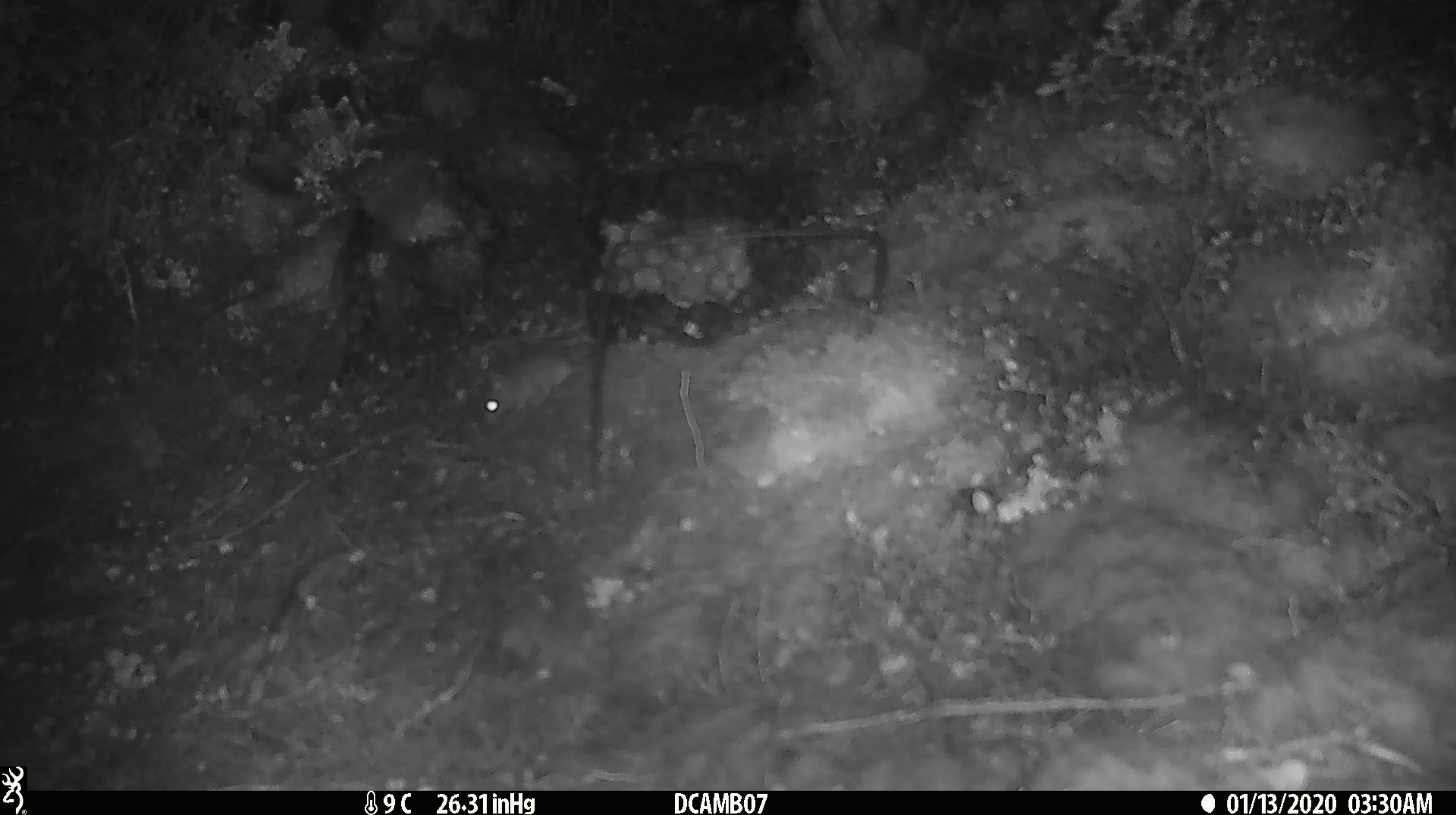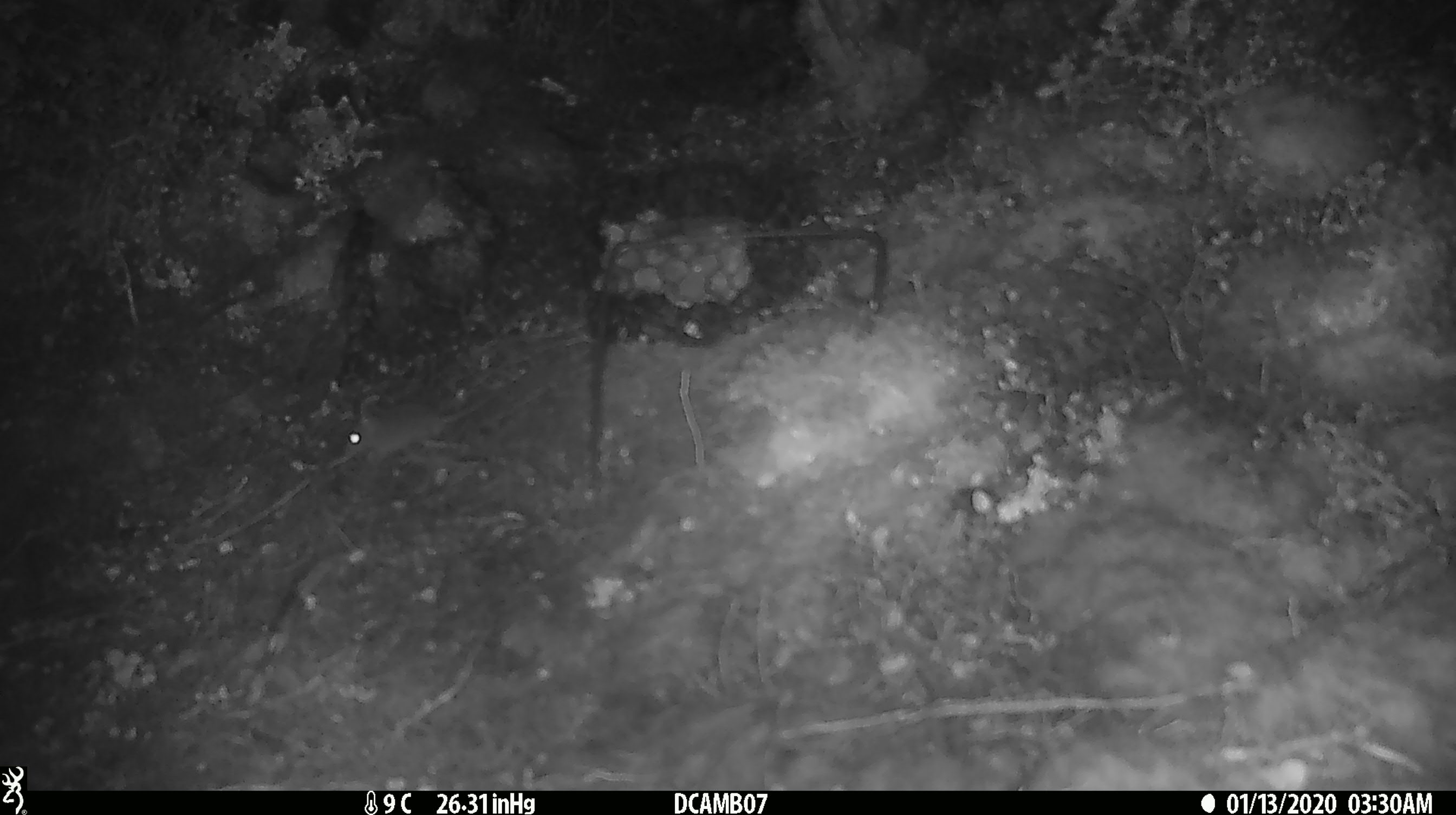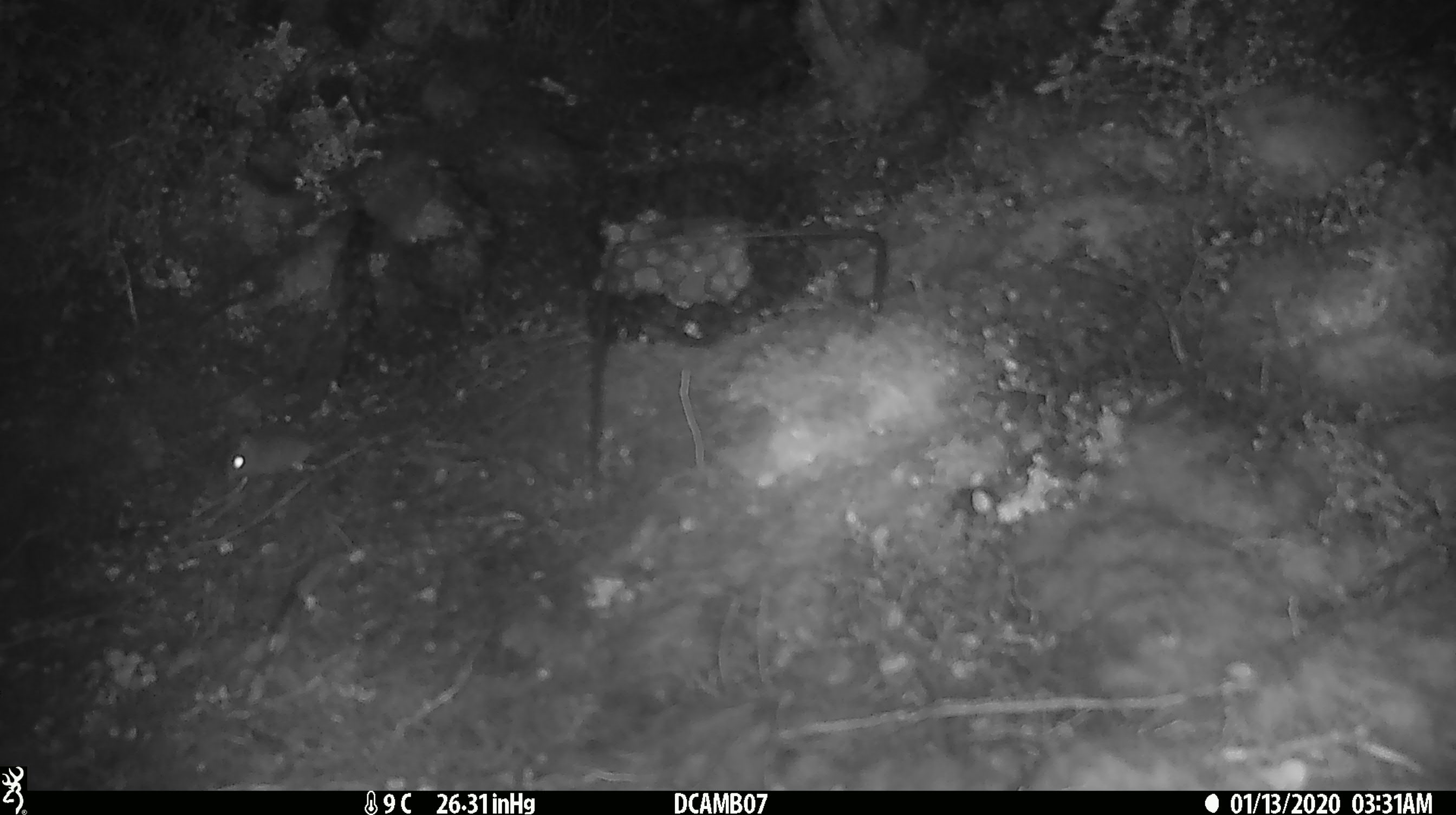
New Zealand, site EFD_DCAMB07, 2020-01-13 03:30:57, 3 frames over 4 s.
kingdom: Animalia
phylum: Chordata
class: Mammalia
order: Rodentia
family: Muridae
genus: Mus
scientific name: Mus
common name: mouse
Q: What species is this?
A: Mouse (Mus).